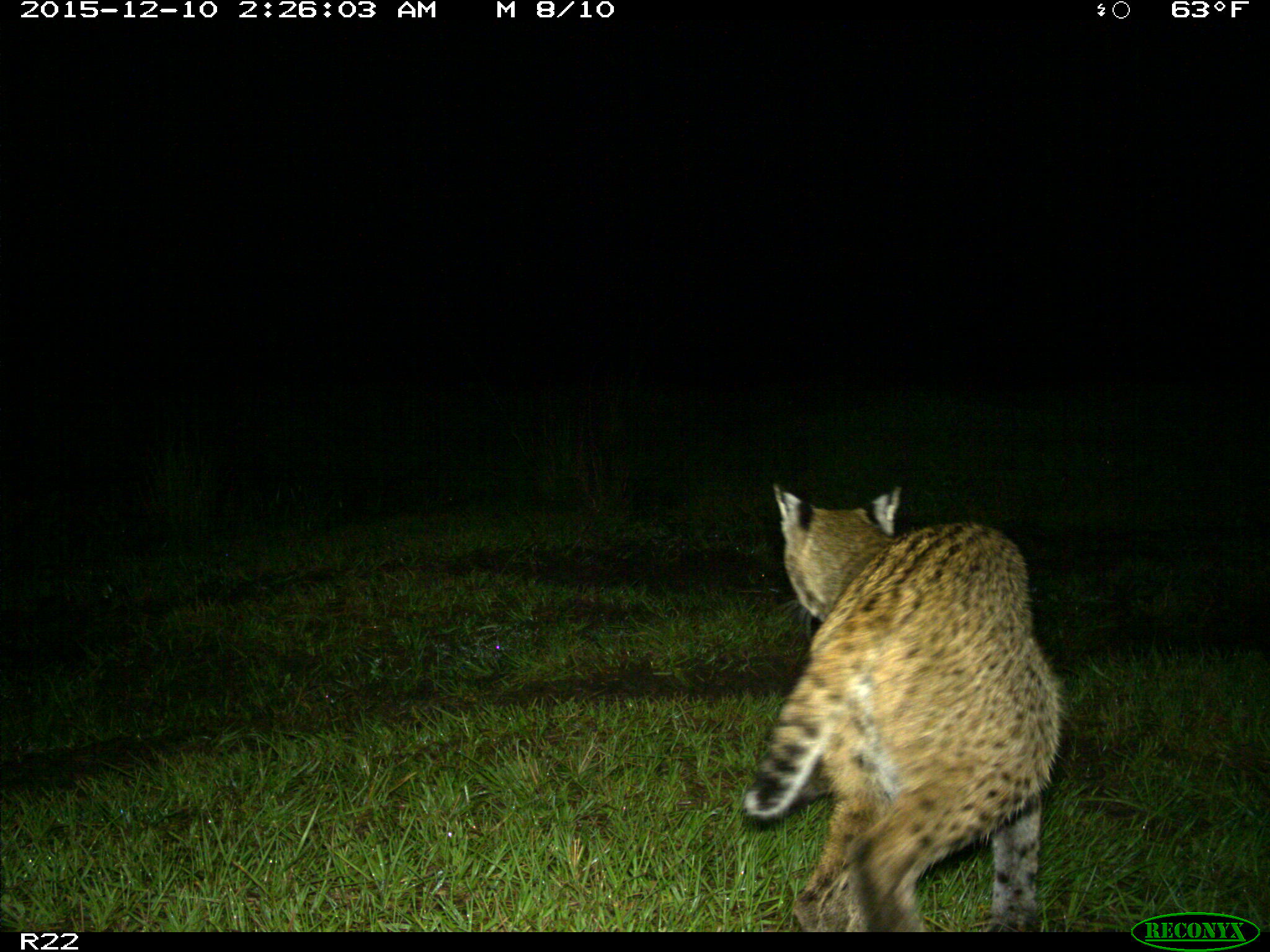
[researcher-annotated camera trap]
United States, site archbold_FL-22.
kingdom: Animalia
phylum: Chordata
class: Mammalia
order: Carnivora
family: Felidae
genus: Lynx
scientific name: Lynx rufus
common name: bobcat